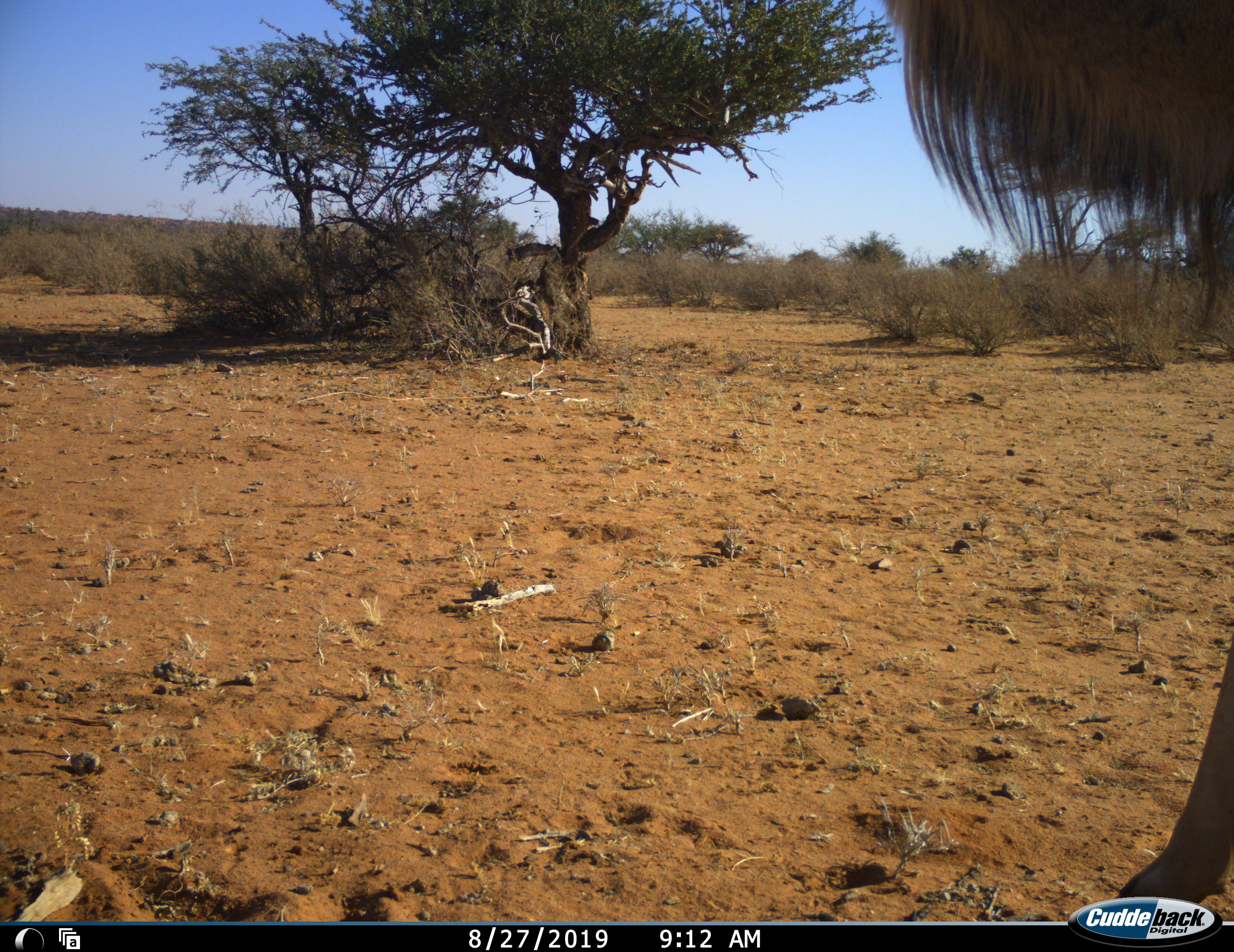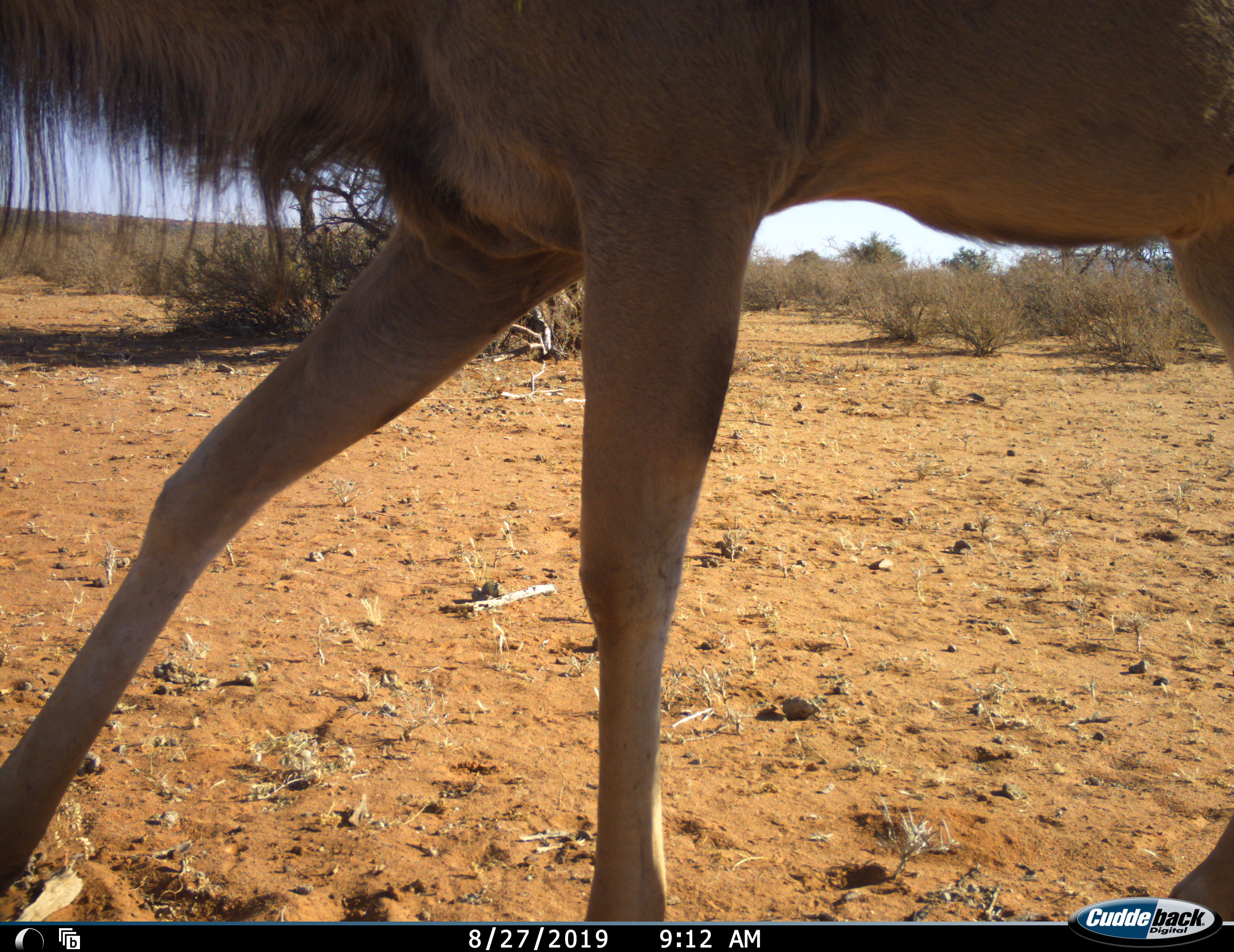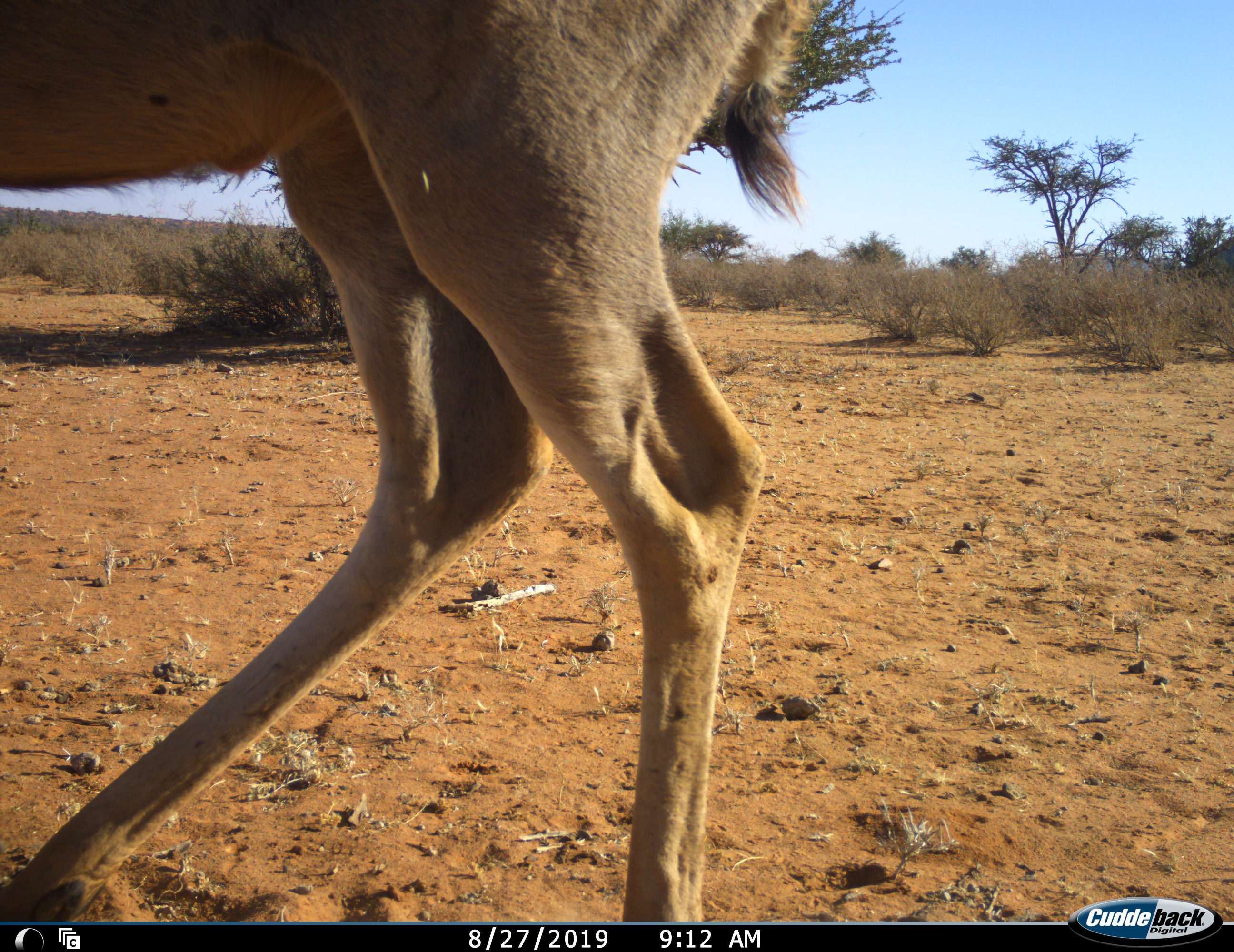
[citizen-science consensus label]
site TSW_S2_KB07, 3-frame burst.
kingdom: Animalia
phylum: Chordata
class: Mammalia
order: Artiodactyla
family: Bovidae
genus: Tragelaphus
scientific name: Tragelaphus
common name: kudu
Kudu (Tragelaphus), count 1. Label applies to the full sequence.